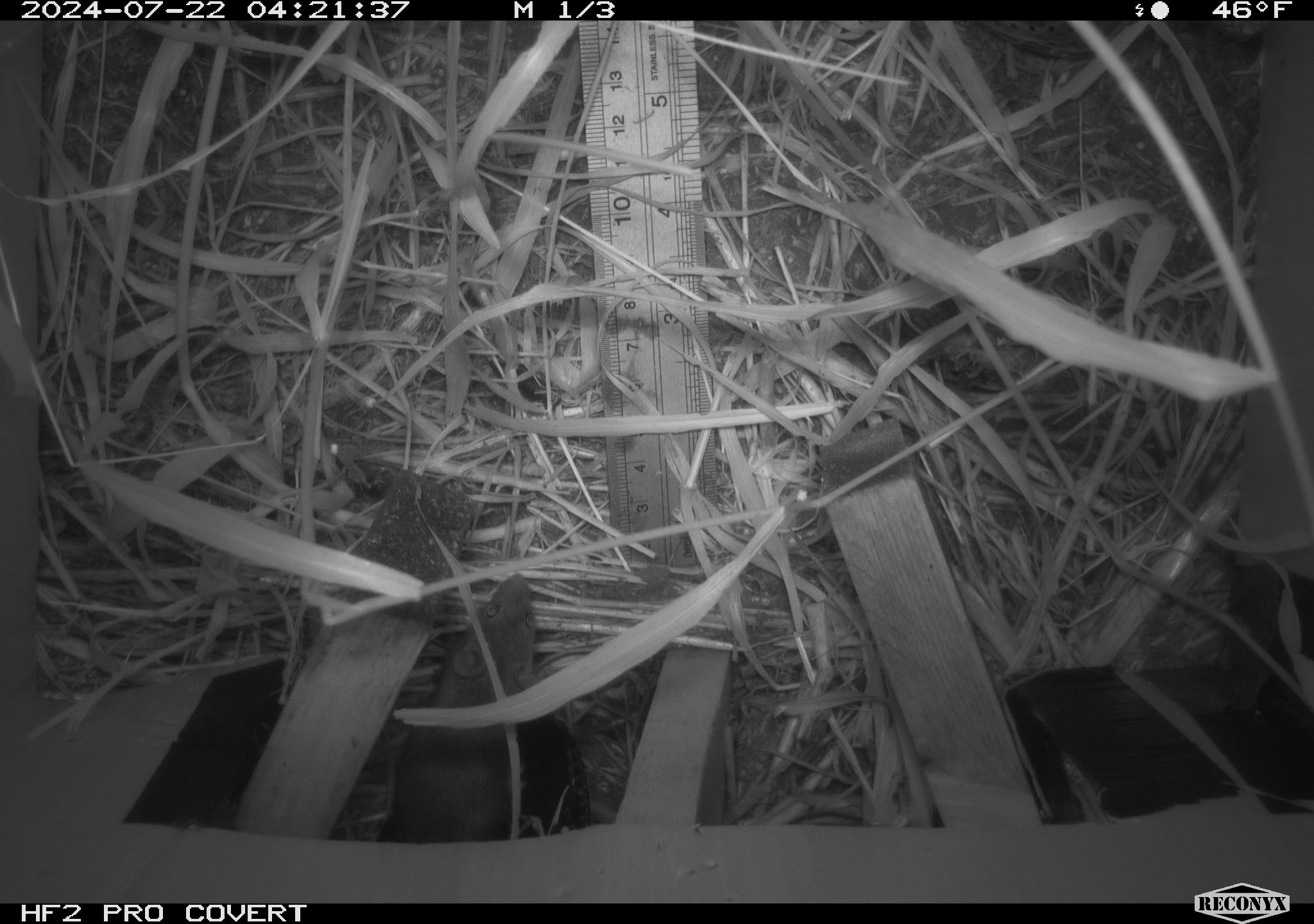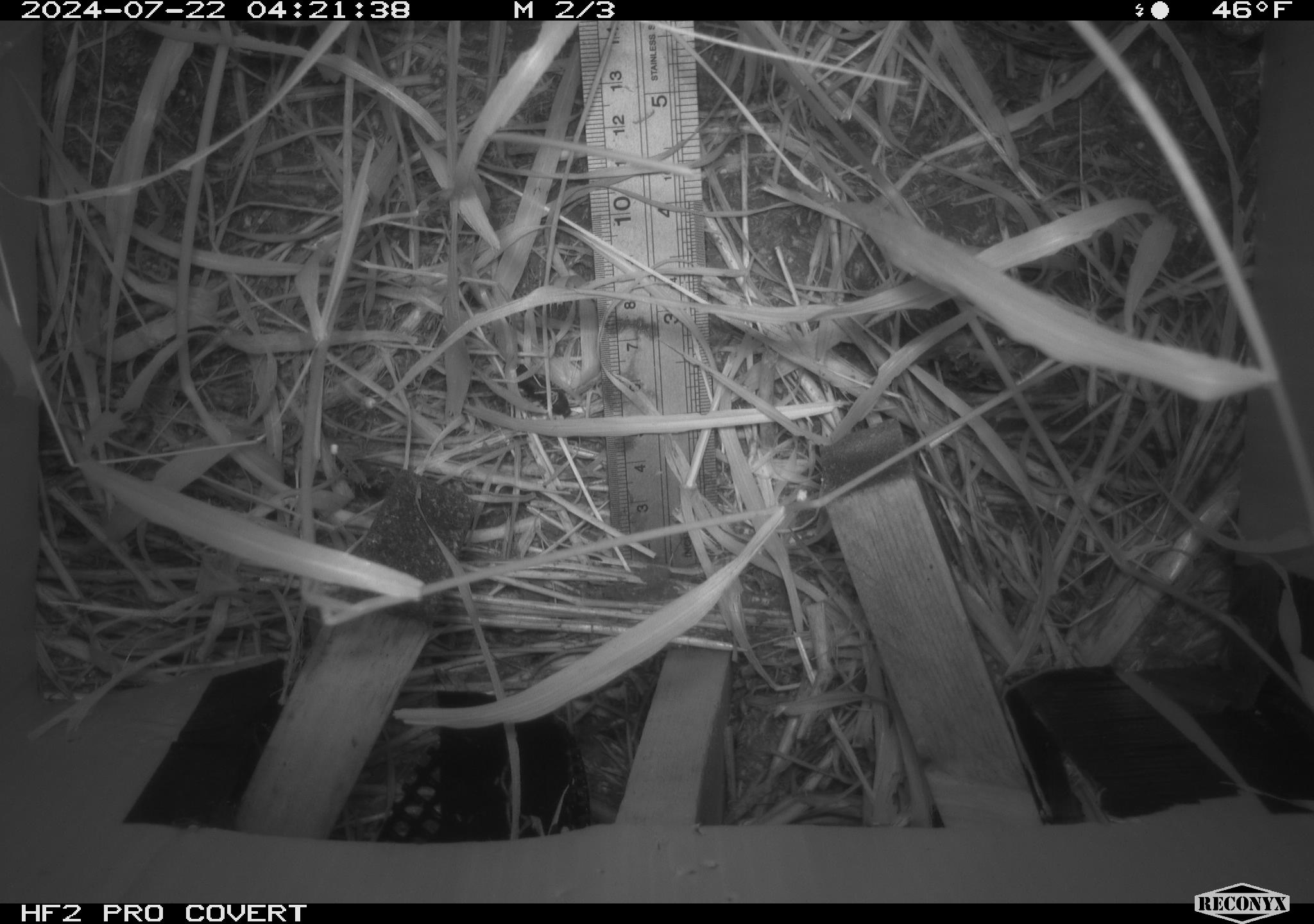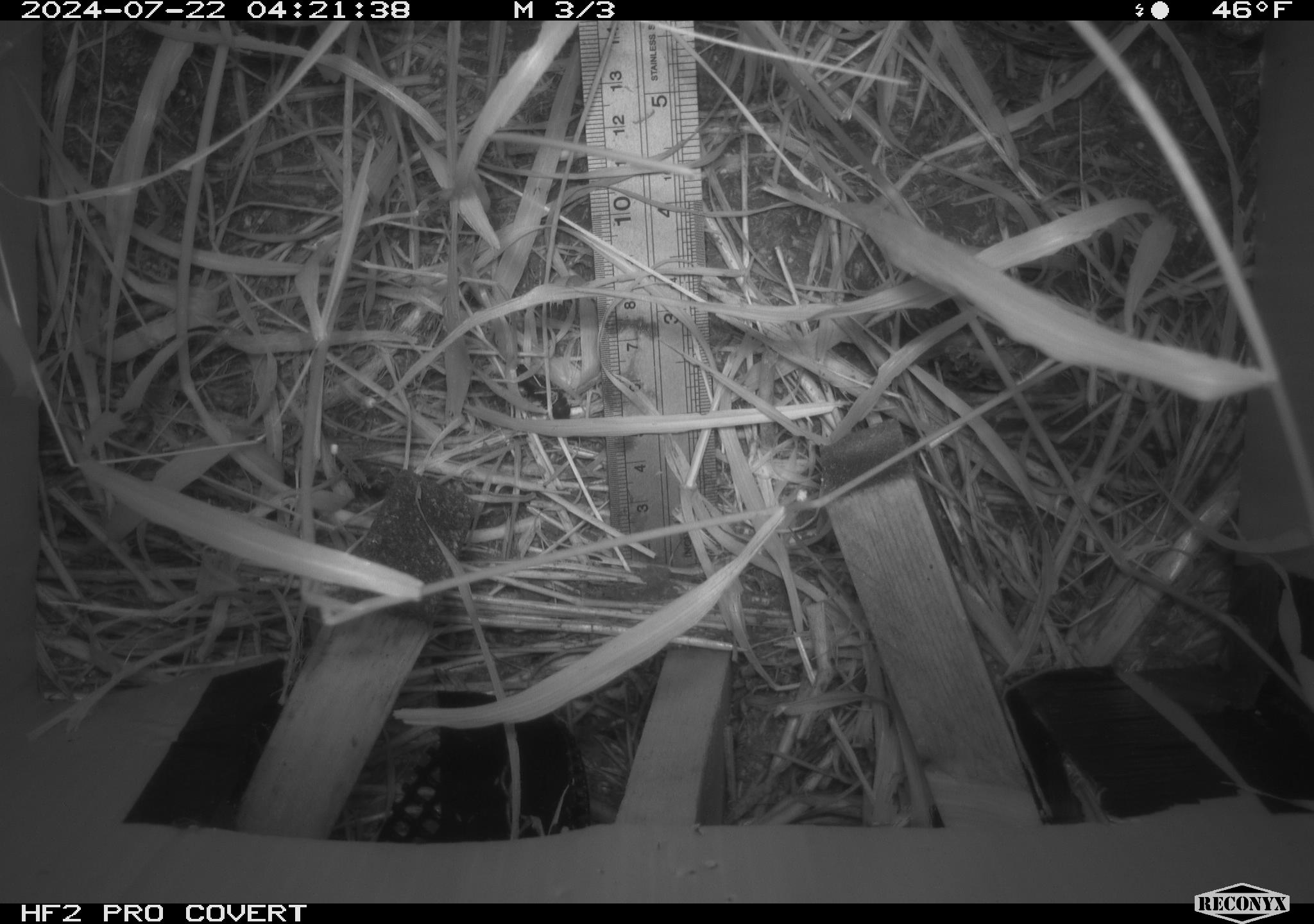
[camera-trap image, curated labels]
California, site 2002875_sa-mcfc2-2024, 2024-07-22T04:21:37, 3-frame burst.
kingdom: Animalia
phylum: Chordata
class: Mammalia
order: Rodentia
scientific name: Rodentia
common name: rodent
Rodent (Rodentia).